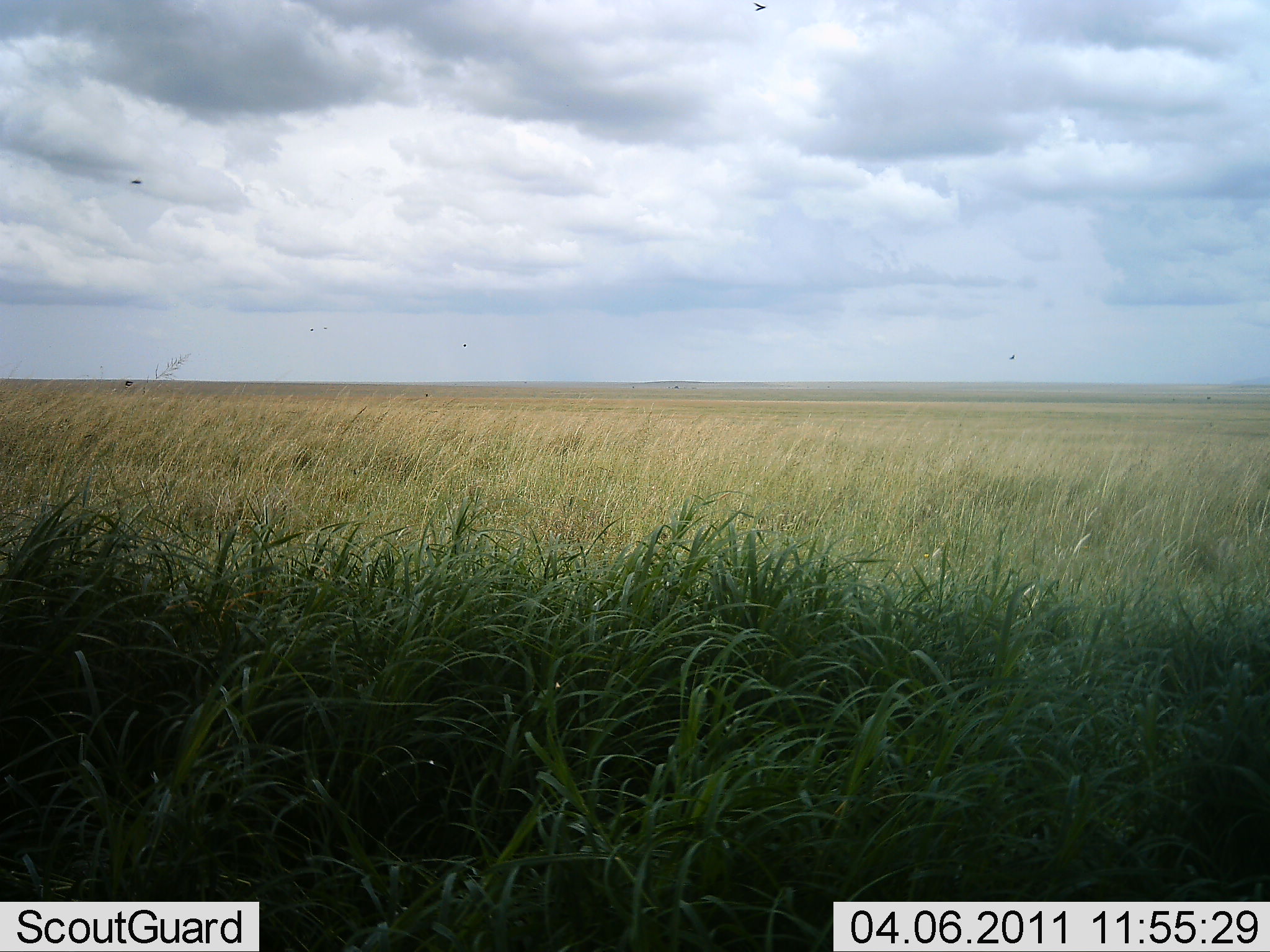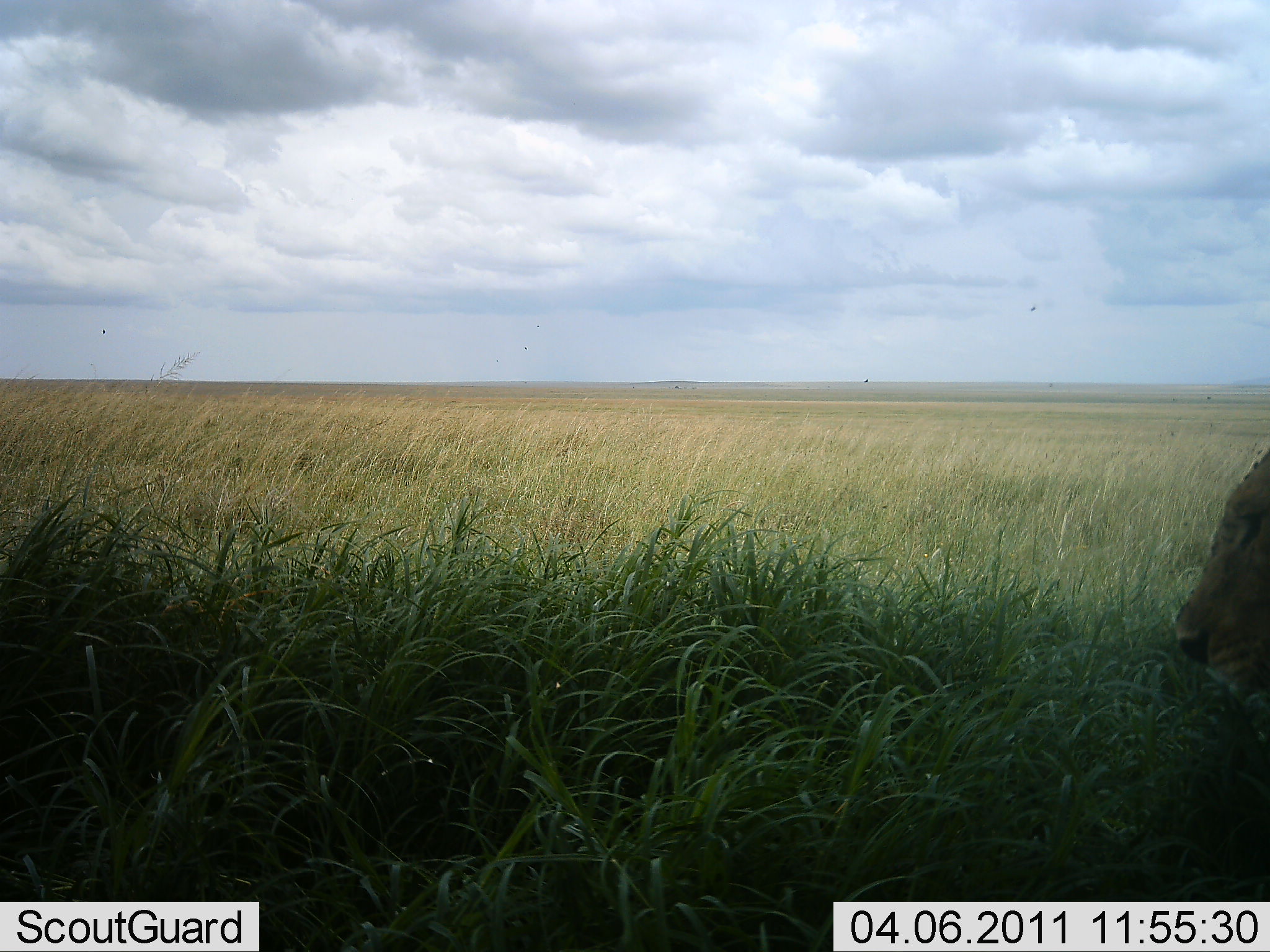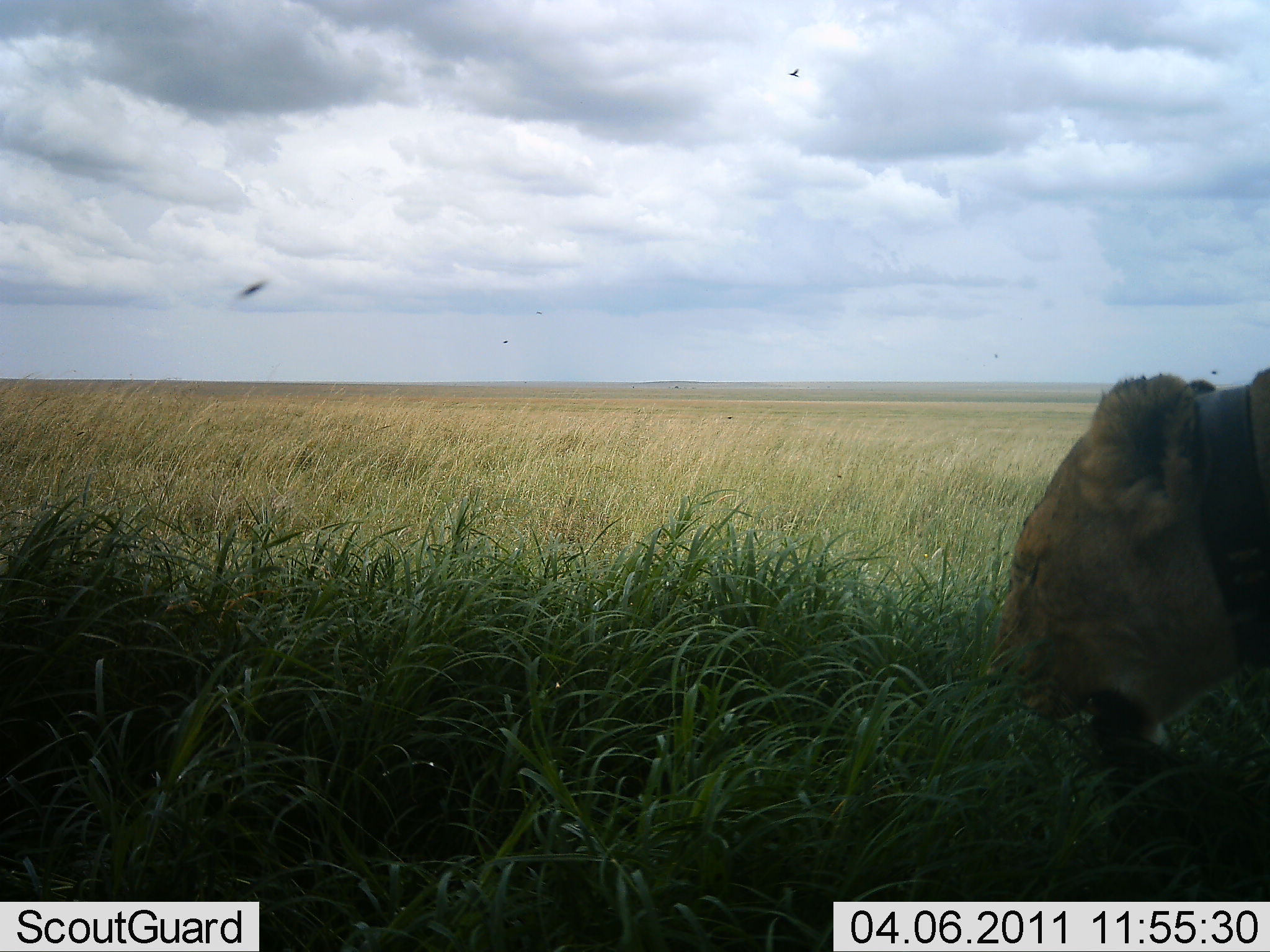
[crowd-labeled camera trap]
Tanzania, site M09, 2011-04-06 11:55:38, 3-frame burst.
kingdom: Animalia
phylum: Chordata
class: Mammalia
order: Carnivora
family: Felidae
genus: Panthera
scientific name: Panthera leo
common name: lion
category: lionfemale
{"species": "lionfemale (lion) (Panthera leo)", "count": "1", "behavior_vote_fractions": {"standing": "0%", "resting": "6%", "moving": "94%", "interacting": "0%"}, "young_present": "0%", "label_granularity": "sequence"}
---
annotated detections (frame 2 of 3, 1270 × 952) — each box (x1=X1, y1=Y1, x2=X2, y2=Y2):
animal: (x1=1170, y1=454, x2=1270, y2=722)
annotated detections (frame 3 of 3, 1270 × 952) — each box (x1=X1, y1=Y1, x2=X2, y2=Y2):
animal: (x1=993, y1=368, x2=1270, y2=900)